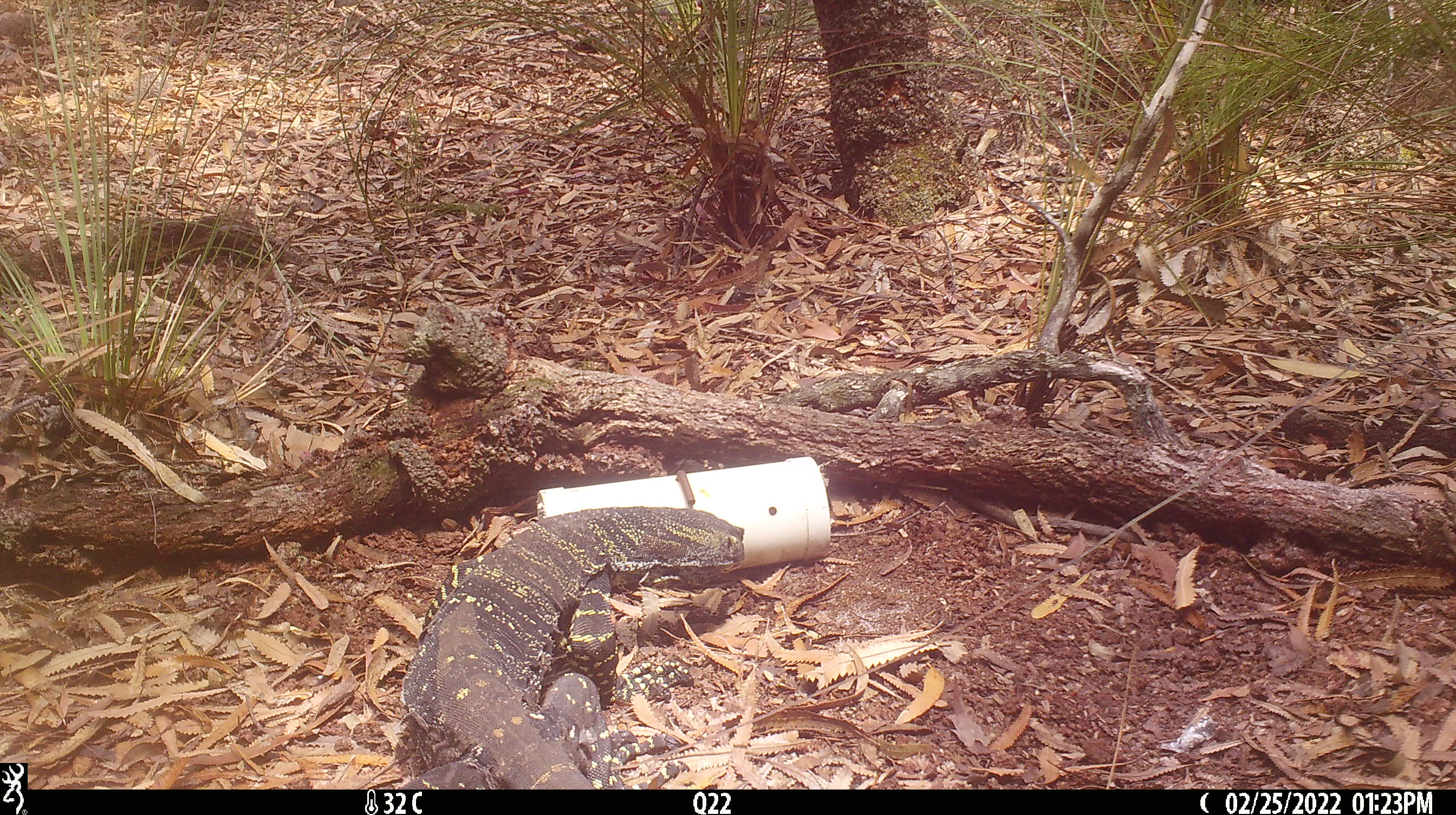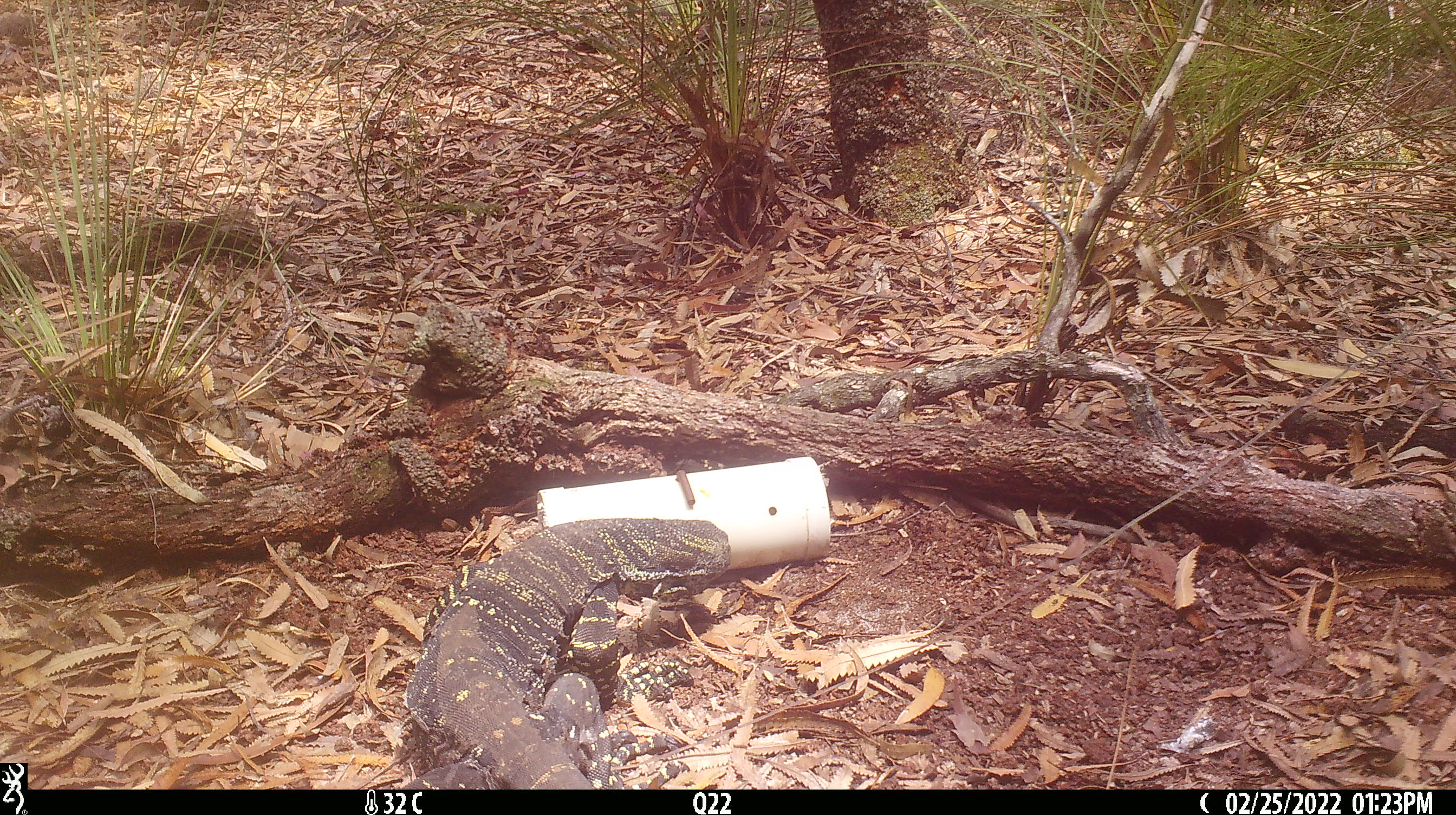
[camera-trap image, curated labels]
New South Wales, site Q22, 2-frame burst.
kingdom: Animalia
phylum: Chordata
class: Reptilia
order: Squamata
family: Varanidae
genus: Varanus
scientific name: Varanus varius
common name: lace monitor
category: goanna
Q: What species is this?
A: Goanna (lace monitor) (Varanus varius).